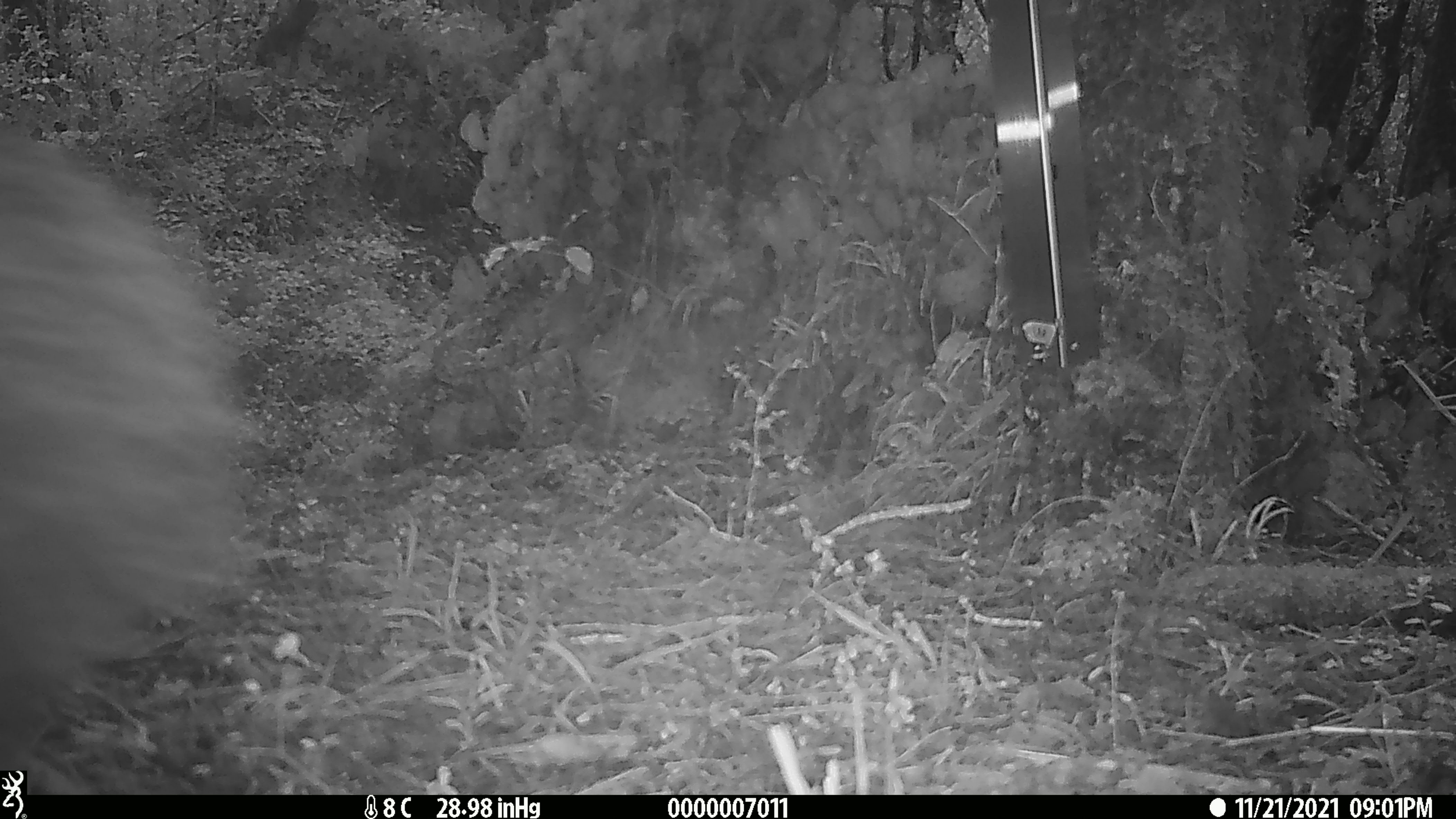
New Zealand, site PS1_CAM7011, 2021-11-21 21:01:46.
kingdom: Animalia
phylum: Chordata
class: Aves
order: Apterygiformes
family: Apterygidae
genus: Apteryx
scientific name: Apteryx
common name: kiwi